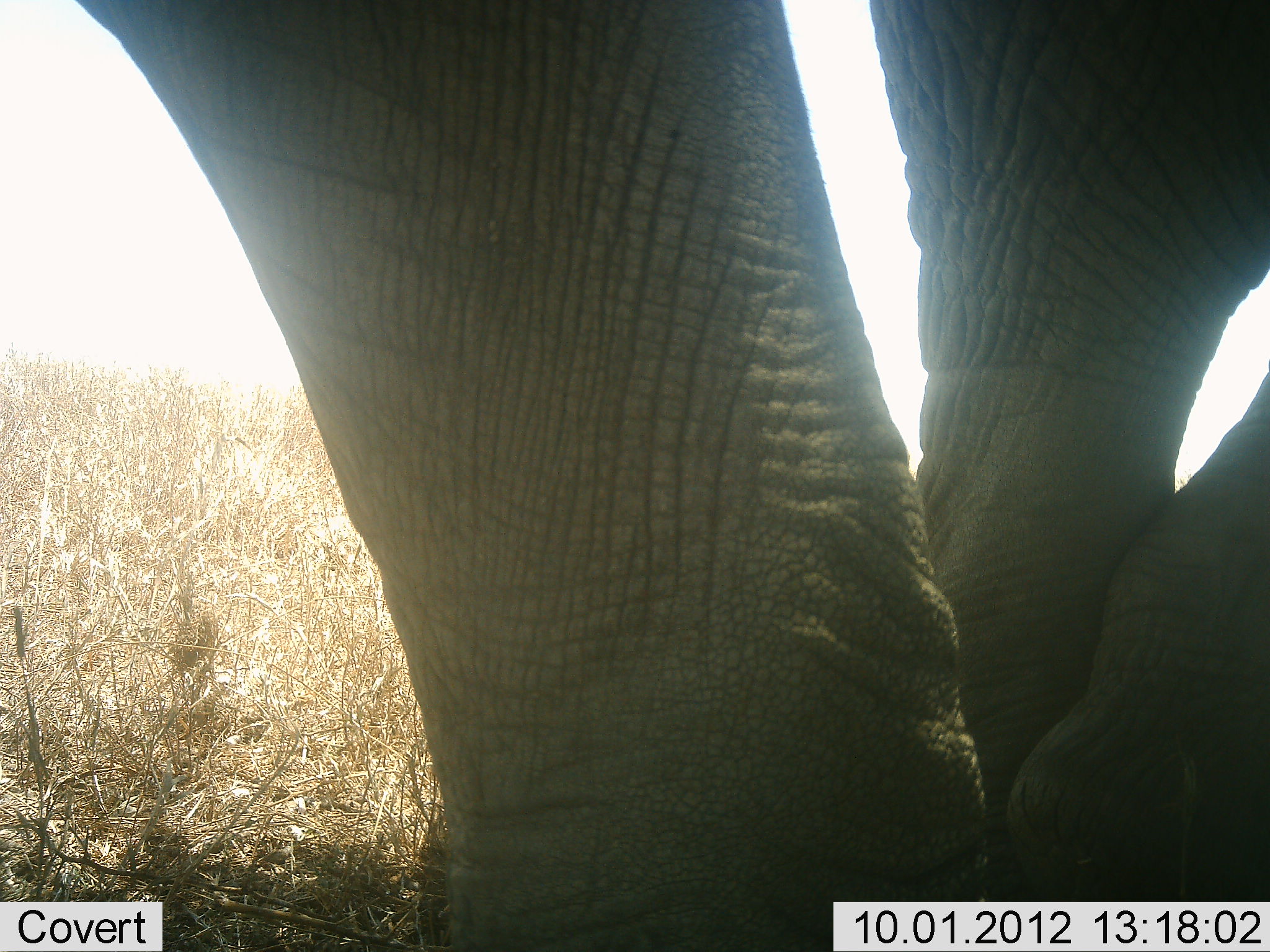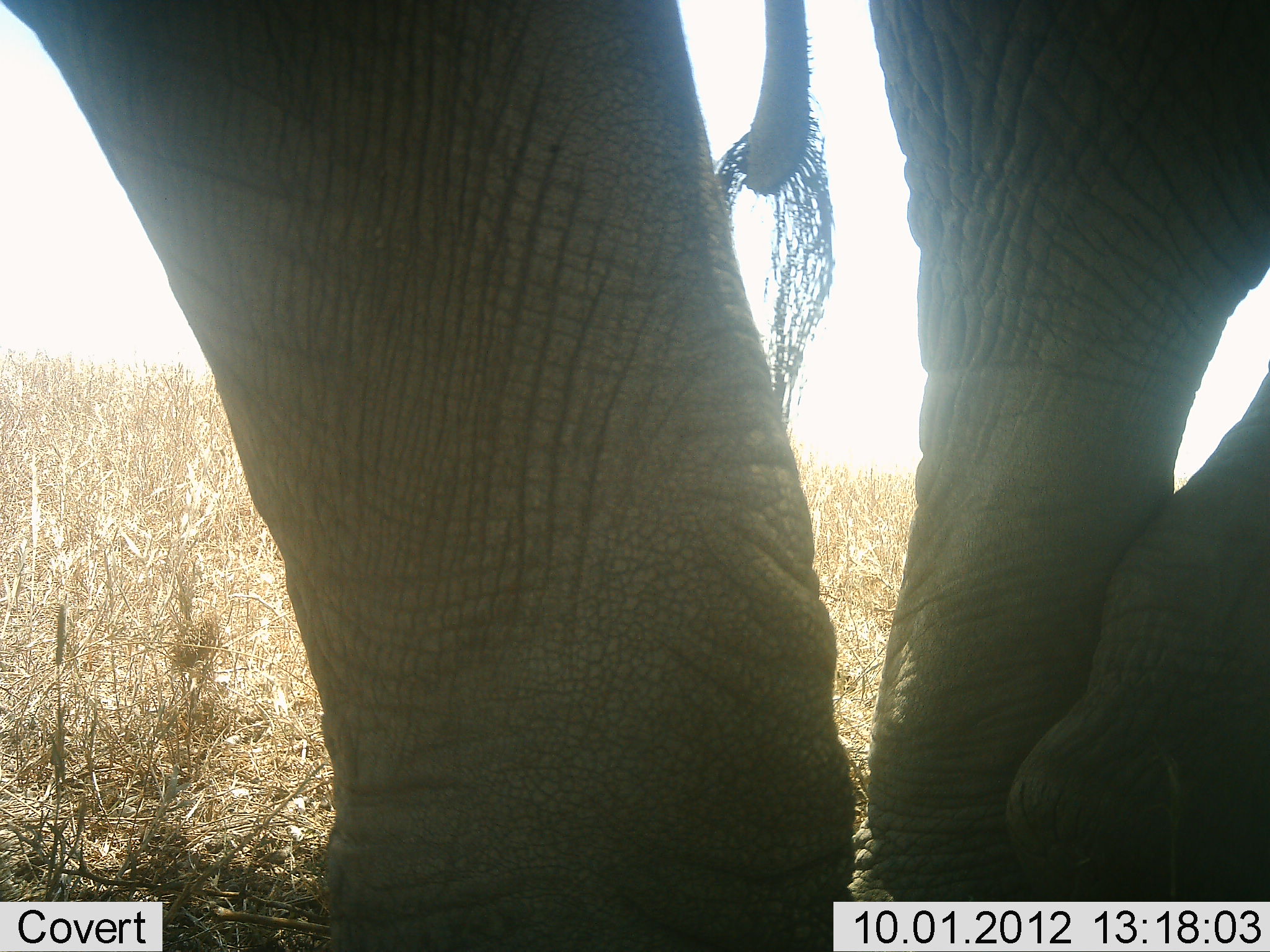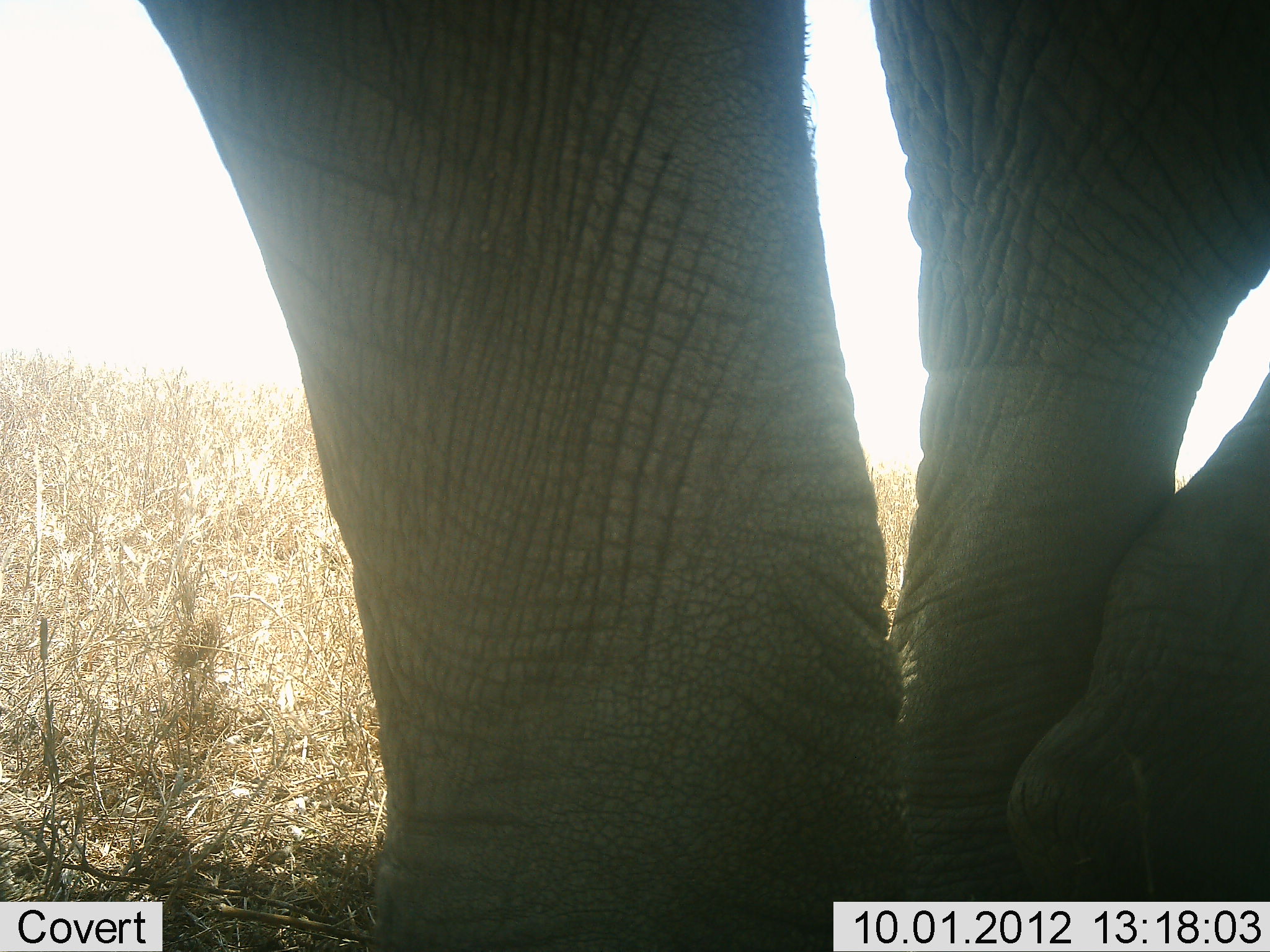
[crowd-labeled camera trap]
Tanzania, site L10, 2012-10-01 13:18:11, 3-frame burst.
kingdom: Animalia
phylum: Chordata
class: Mammalia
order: Proboscidea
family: Elephantidae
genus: Loxodonta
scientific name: Loxodonta africana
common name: african bush elephant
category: elephant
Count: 1.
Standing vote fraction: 100%.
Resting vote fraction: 0%.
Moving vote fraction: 0%.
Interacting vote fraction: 0%.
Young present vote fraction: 0%.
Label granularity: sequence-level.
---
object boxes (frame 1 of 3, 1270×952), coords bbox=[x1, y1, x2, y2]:
animal: bbox=[78, 0, 1270, 951]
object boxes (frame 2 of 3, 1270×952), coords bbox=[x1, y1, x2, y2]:
animal: bbox=[0, 0, 1270, 952]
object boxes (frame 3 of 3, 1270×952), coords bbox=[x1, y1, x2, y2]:
animal: bbox=[136, 0, 1270, 951]